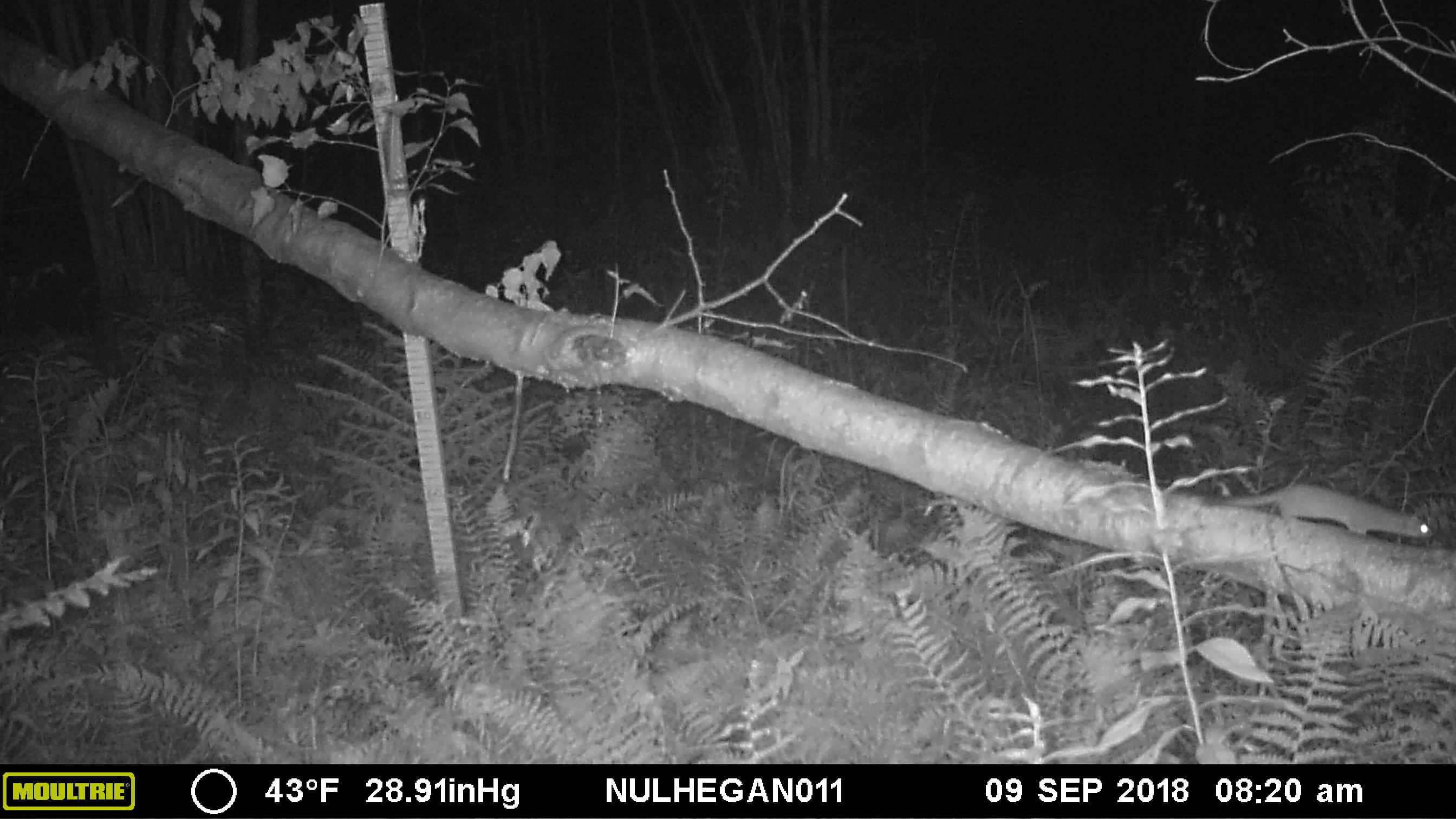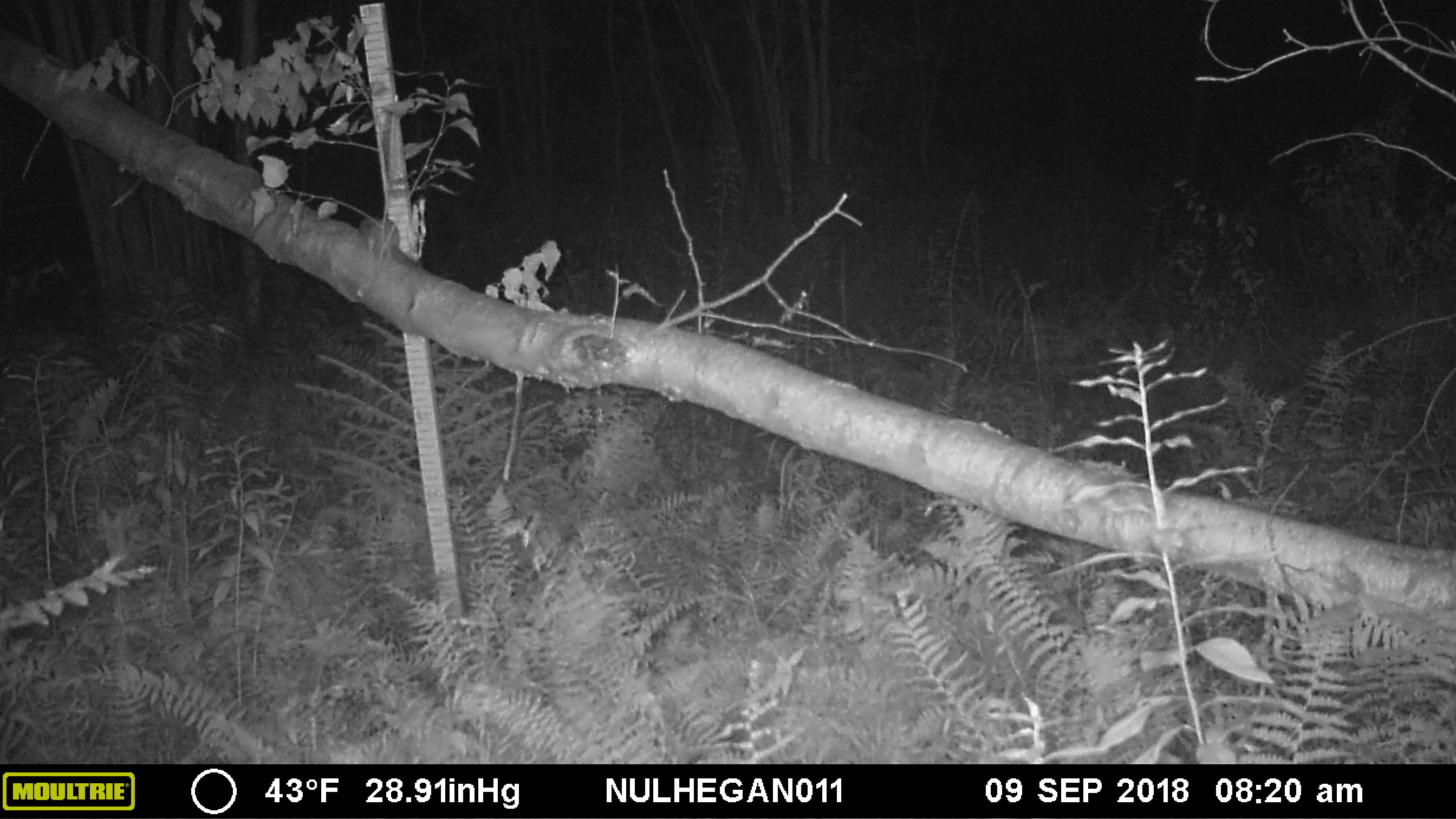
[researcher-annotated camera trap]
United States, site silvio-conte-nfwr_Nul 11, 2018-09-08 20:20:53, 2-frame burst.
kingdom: Animalia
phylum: Chordata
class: Mammalia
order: Rodentia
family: Sciuridae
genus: Glaucomys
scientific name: Glaucomys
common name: flying squirrel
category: flying squirrel sp.